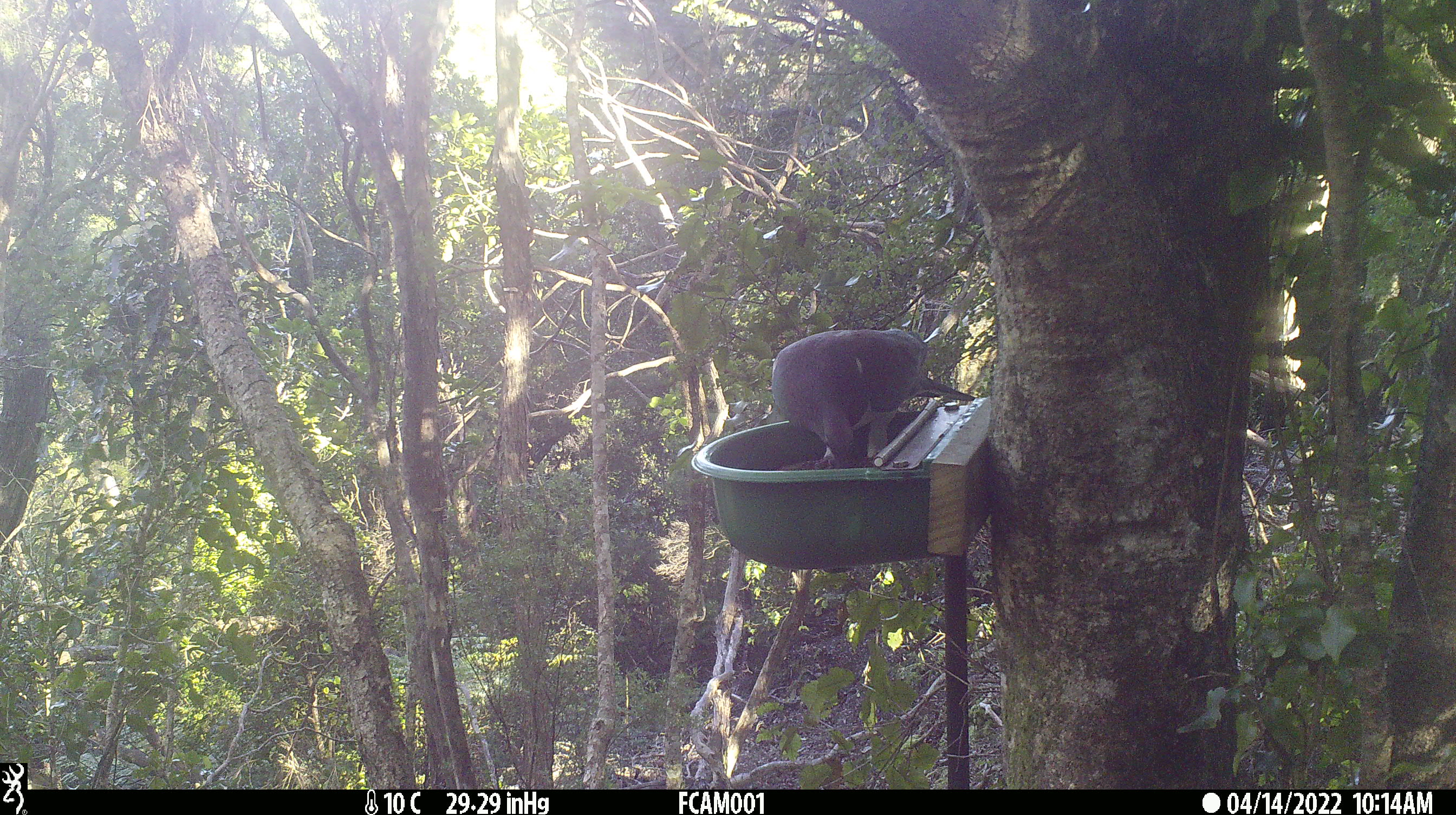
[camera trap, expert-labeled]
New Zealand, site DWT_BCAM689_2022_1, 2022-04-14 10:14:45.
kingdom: Animalia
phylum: Chordata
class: Aves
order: Columbiformes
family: Columbidae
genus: Hemiphaga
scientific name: Hemiphaga novaeseelandiae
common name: new zealand pigeon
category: kereru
Kereru (new zealand pigeon) (Hemiphaga novaeseelandiae).